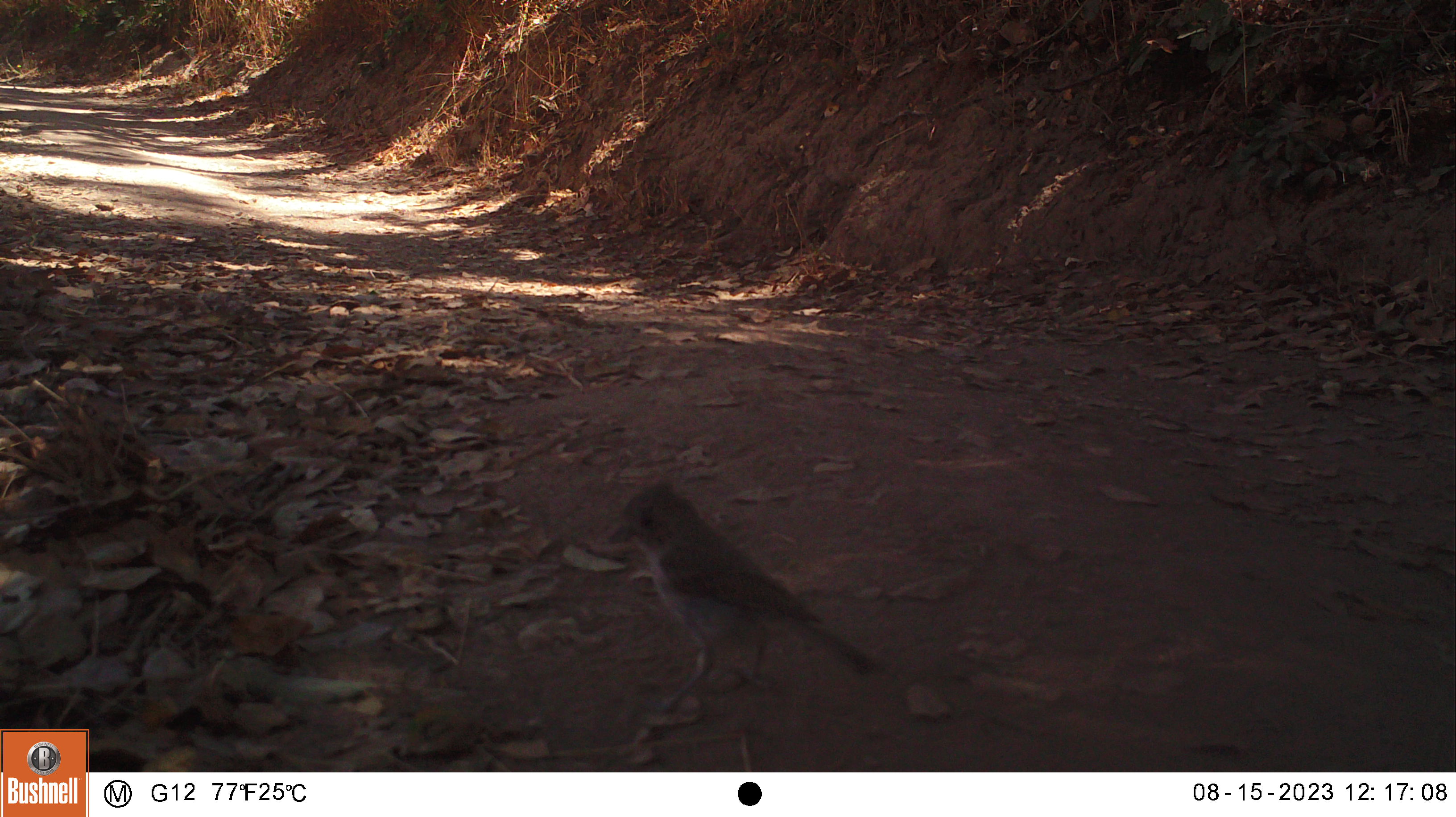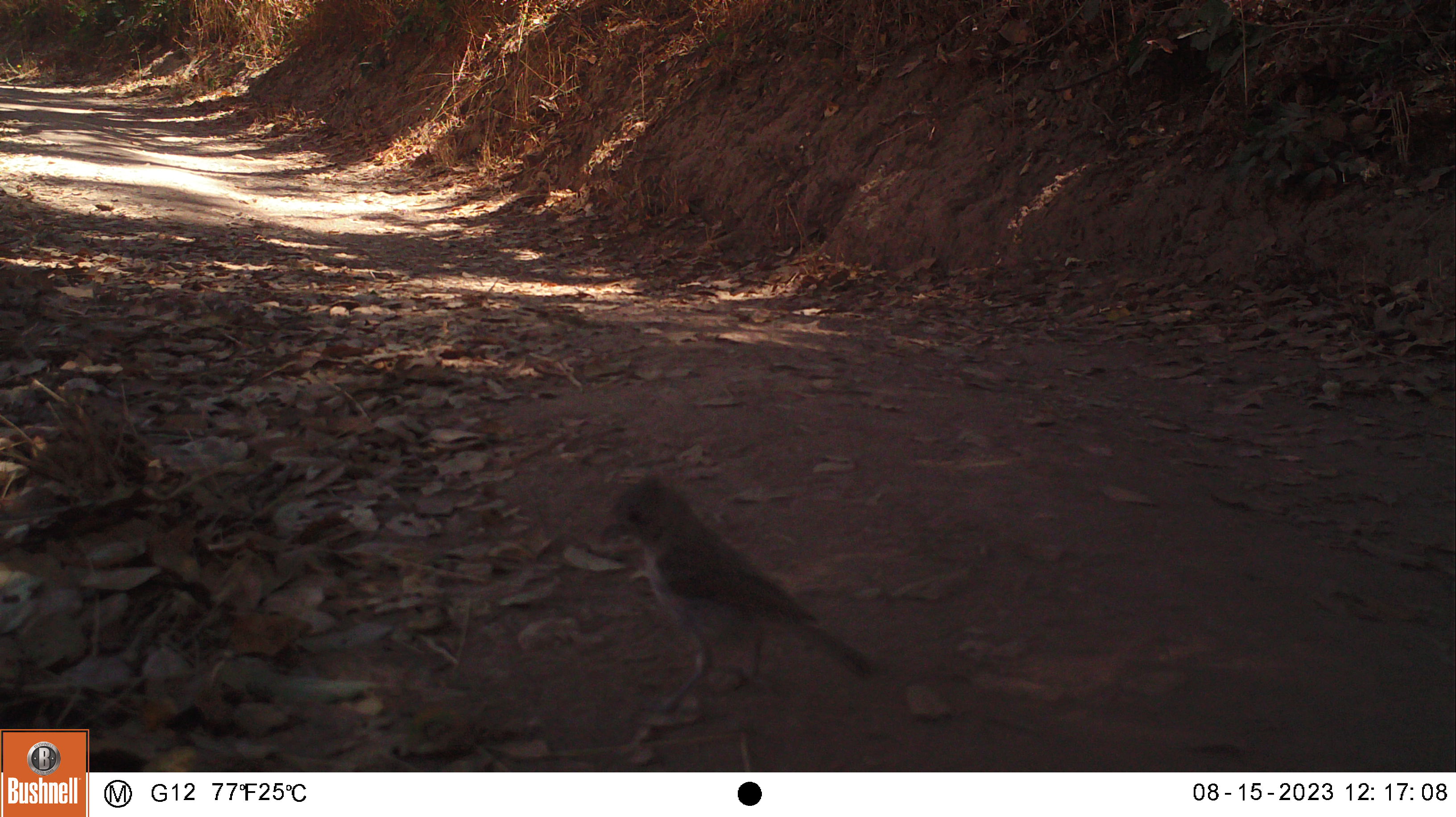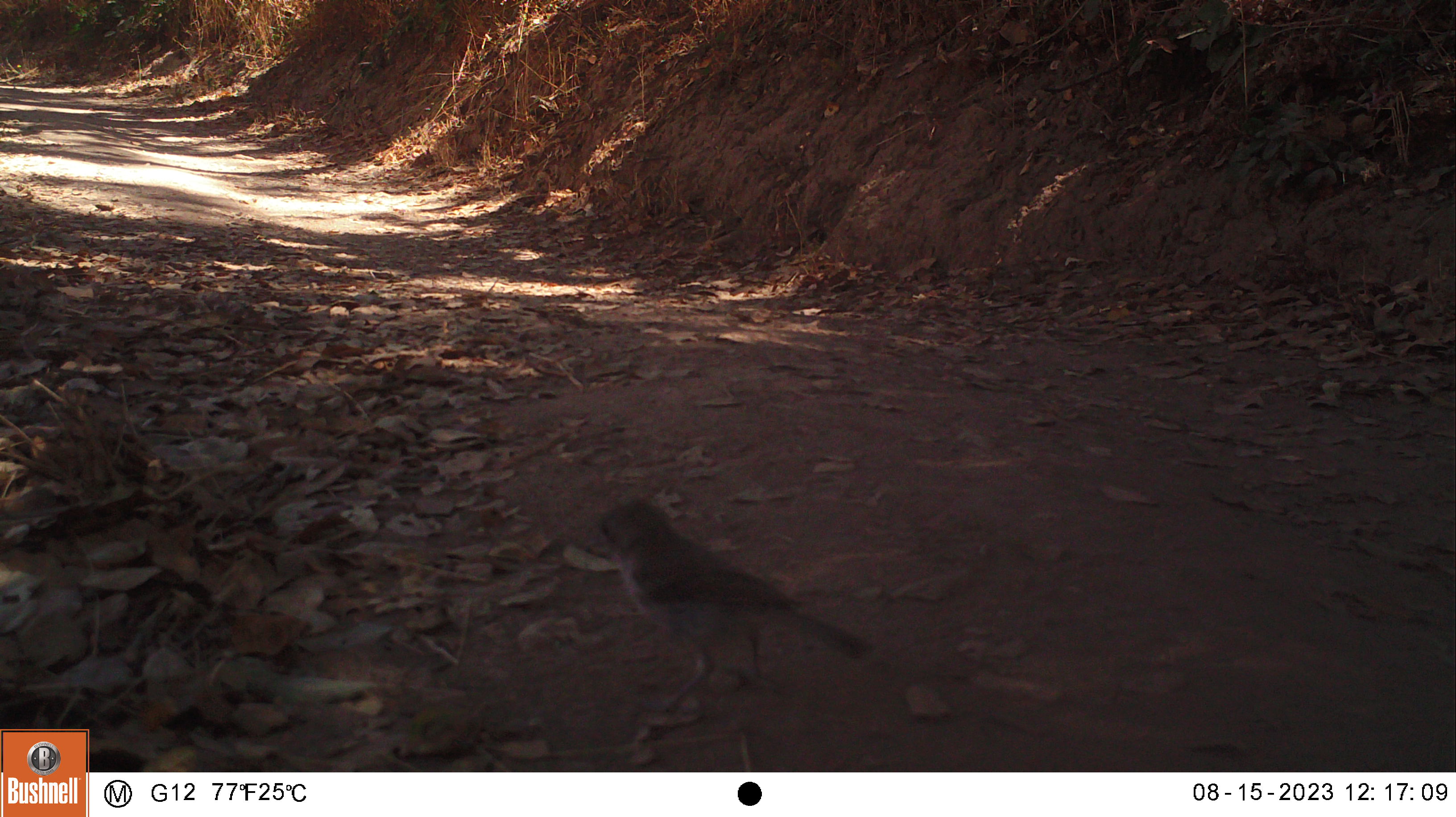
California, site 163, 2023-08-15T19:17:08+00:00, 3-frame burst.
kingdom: Animalia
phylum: Chordata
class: Aves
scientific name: Aves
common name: bird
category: unknown bird